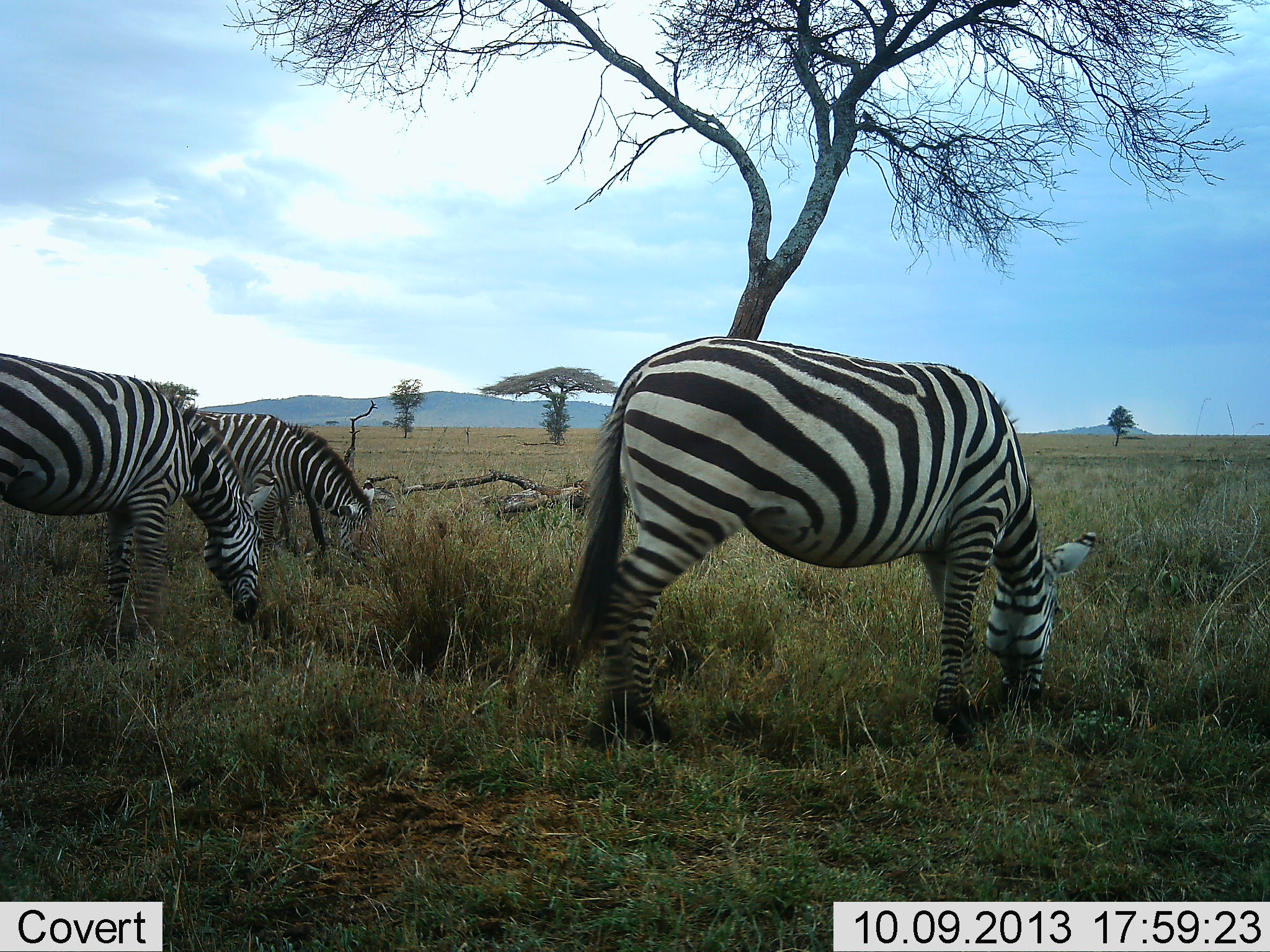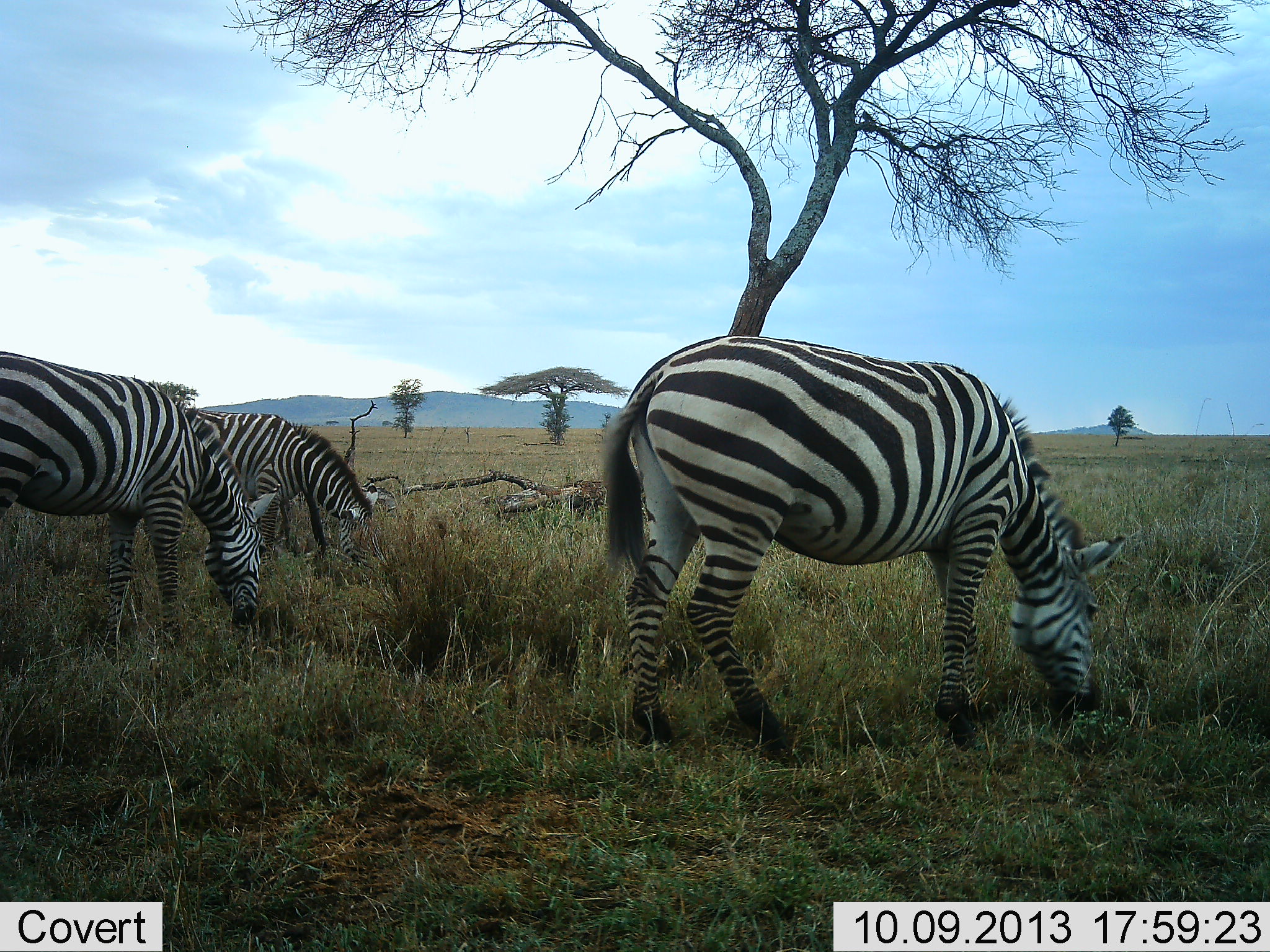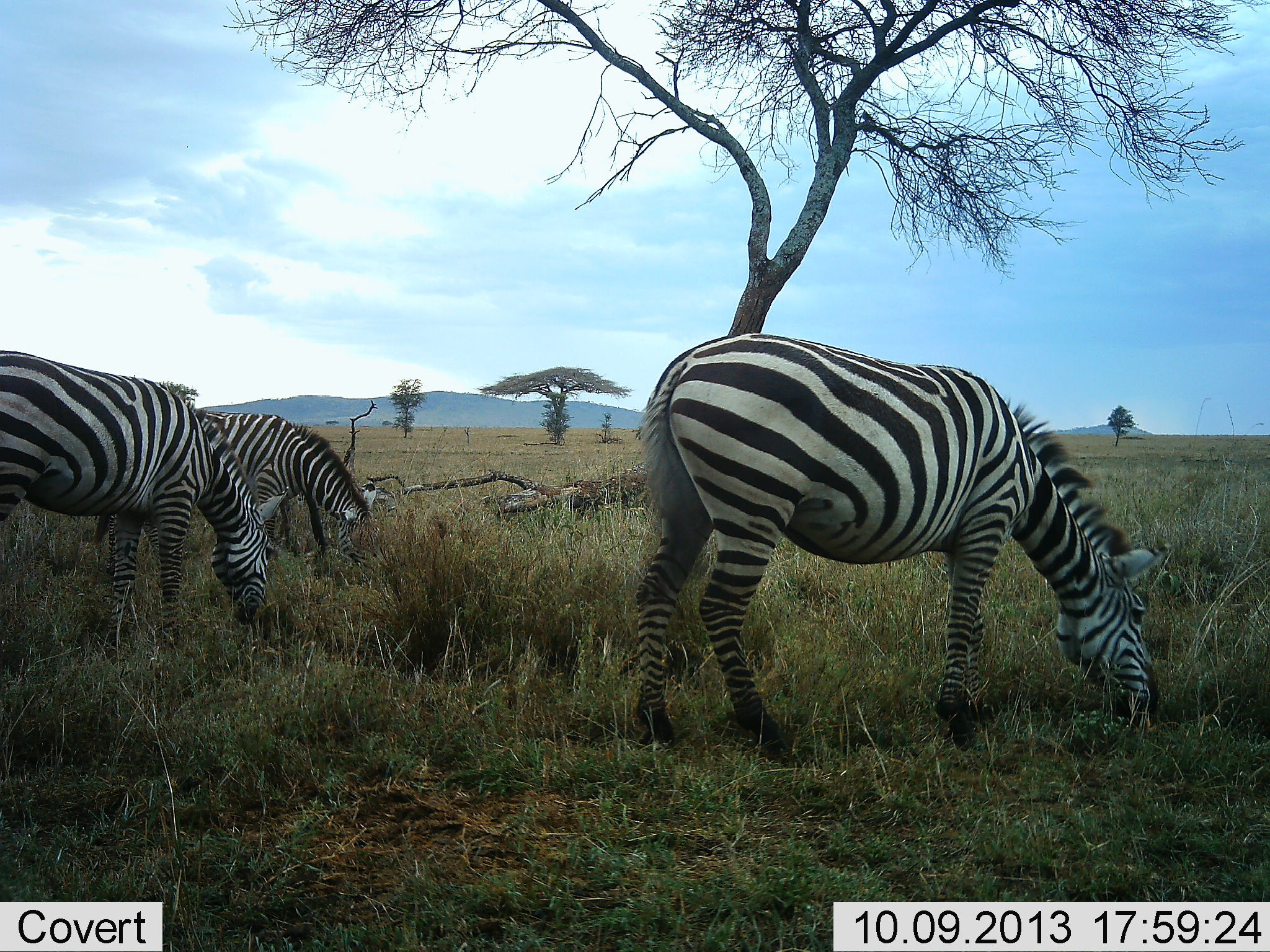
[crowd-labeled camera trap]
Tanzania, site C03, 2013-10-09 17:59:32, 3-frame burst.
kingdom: Animalia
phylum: Chordata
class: Mammalia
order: Perissodactyla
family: Equidae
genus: Equus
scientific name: Equus quagga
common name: plains zebra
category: zebra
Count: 3.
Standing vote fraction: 45%.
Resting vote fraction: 0%.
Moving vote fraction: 27%.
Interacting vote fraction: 0%.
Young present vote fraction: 0%.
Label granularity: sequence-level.